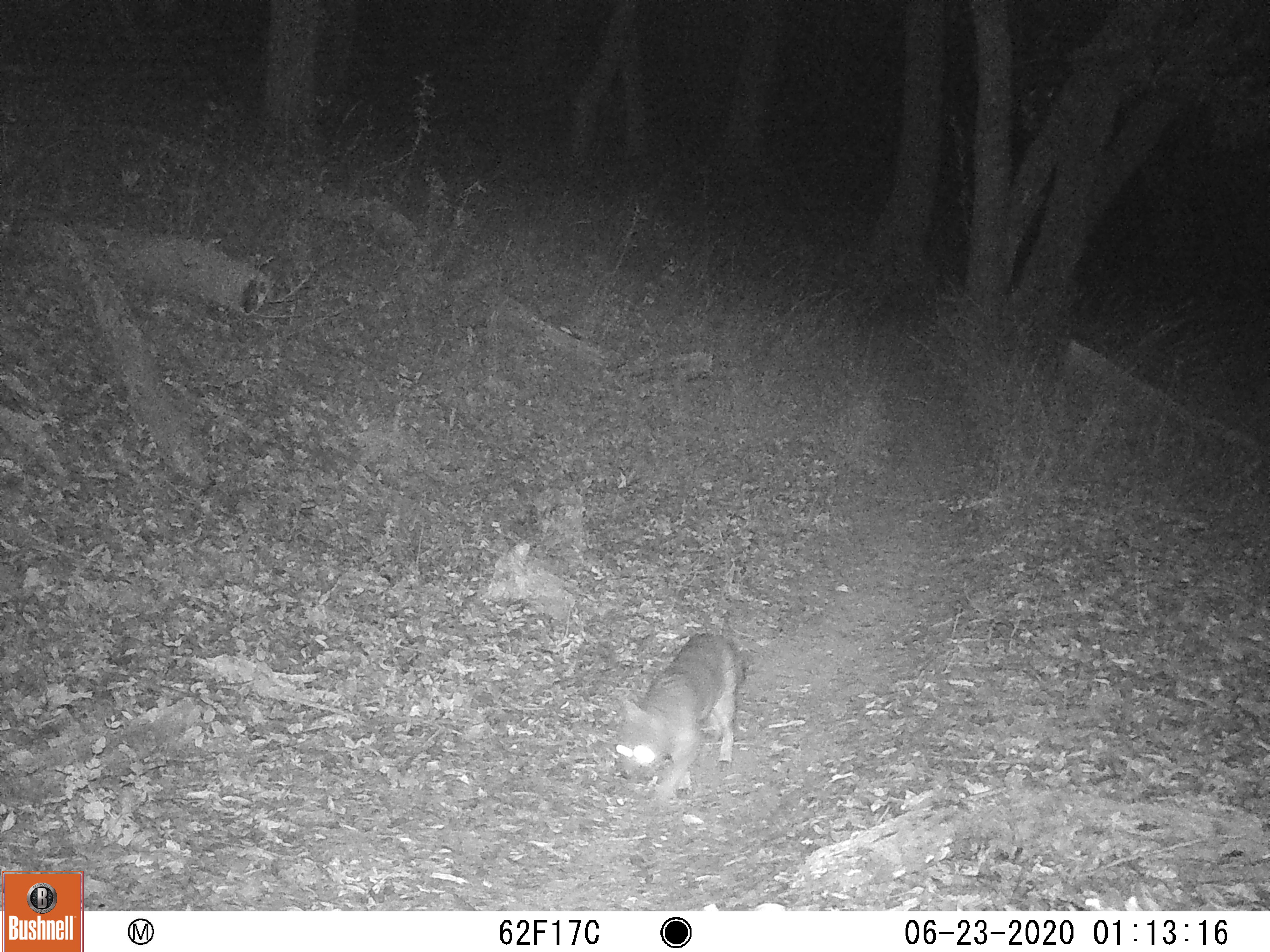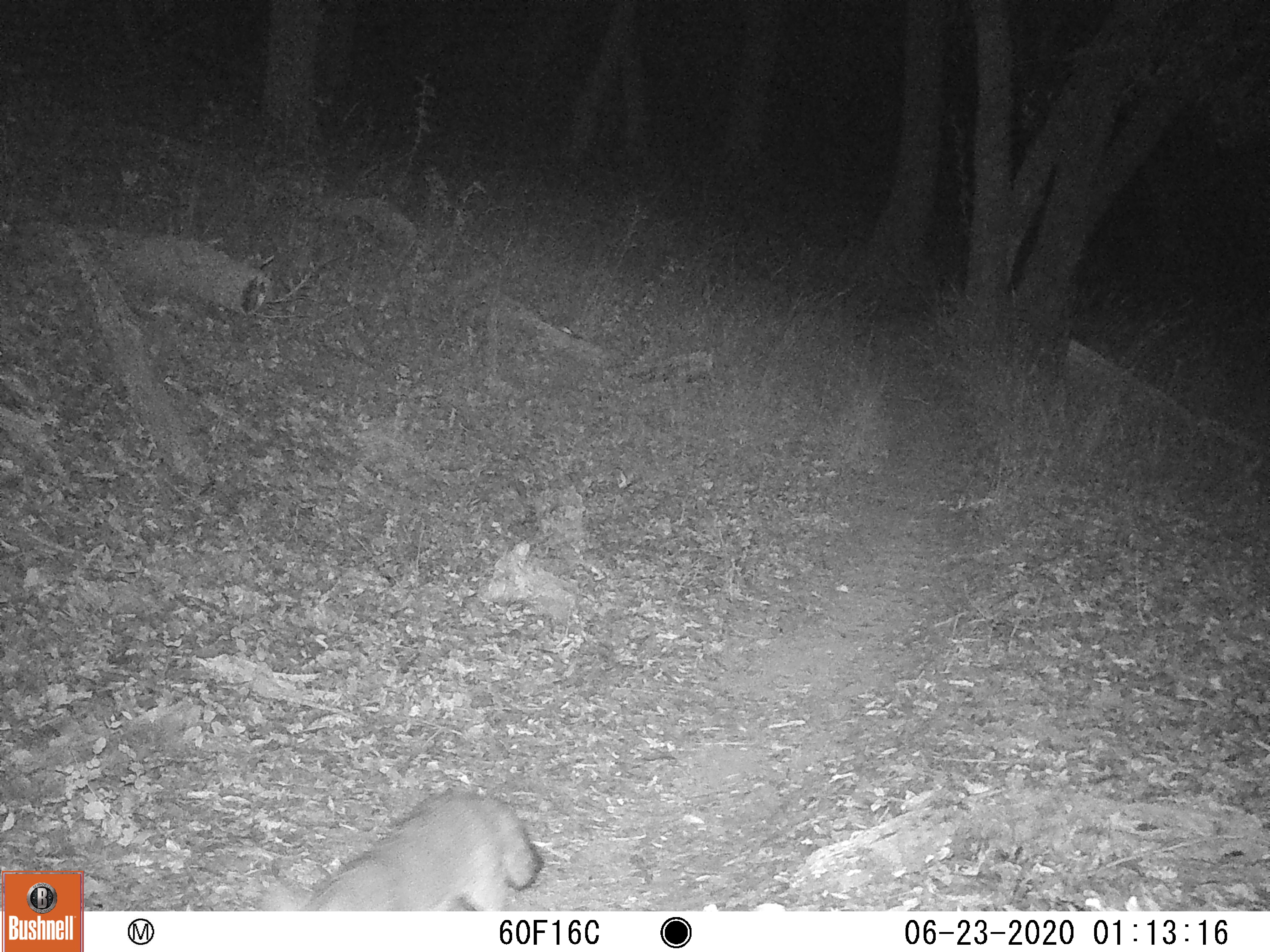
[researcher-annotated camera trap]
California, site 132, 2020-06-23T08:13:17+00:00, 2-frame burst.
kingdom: Animalia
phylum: Chordata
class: Mammalia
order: Carnivora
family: Canidae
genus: Urocyon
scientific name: Urocyon cinereoargenteus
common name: gray fox